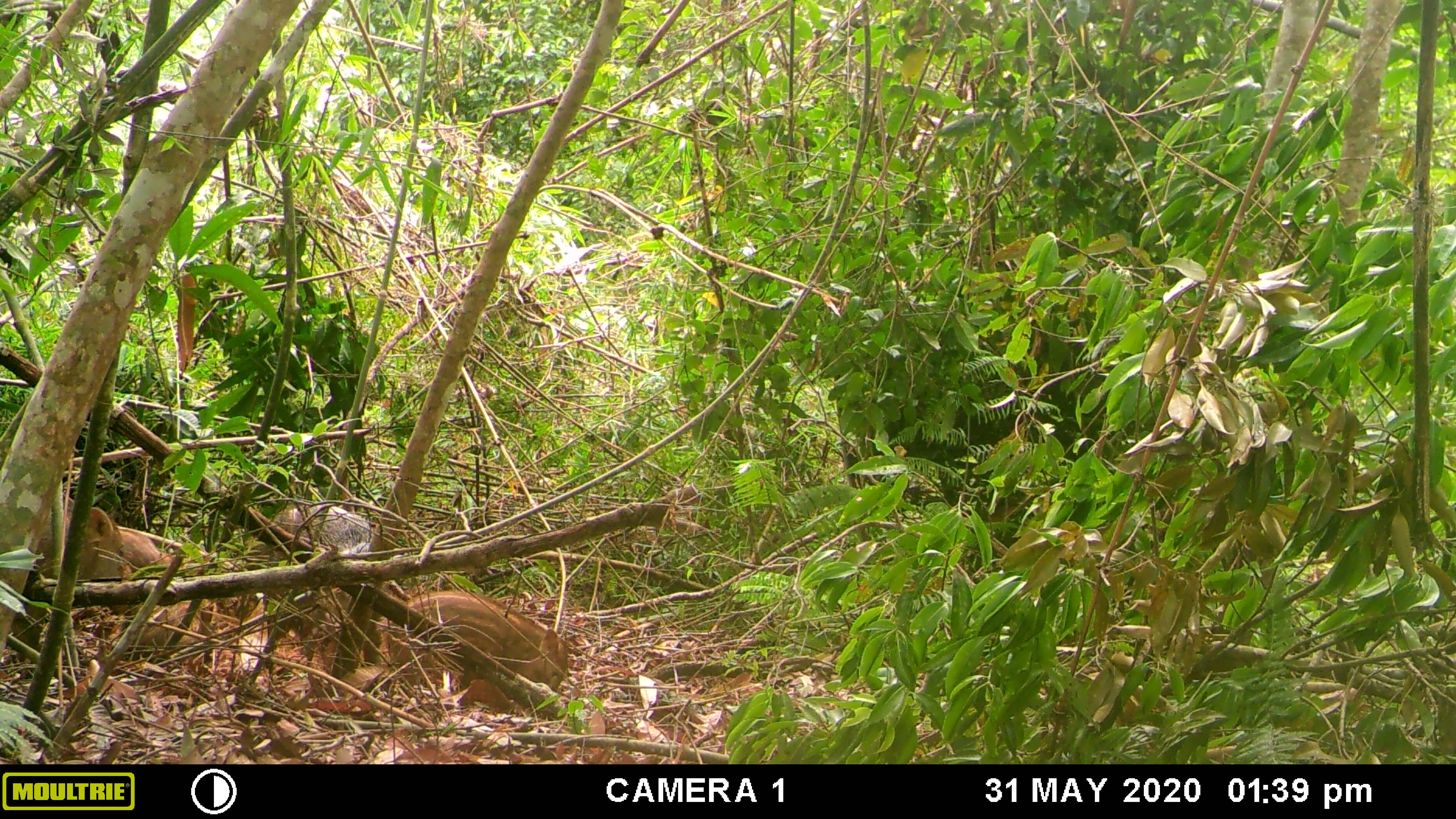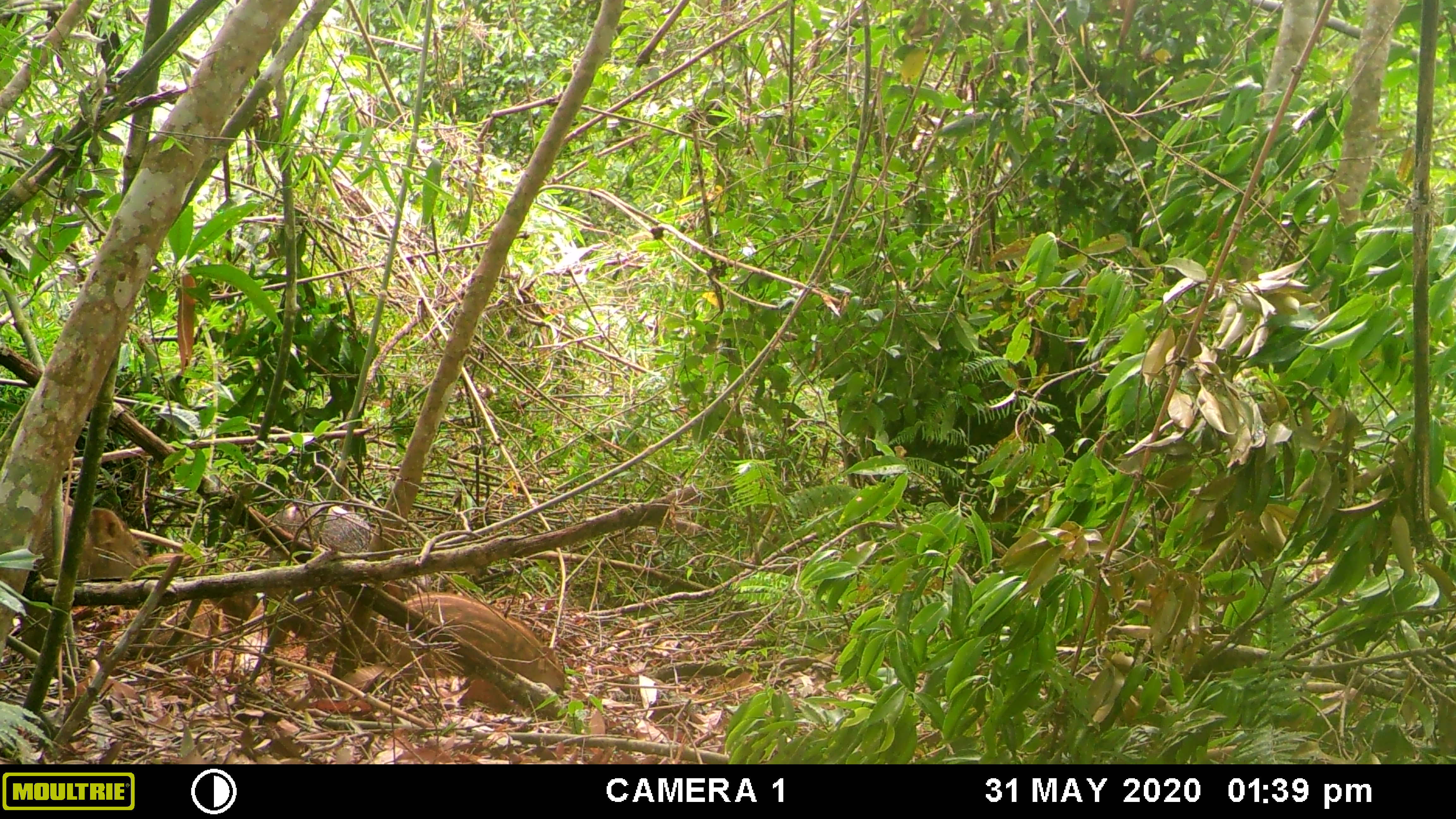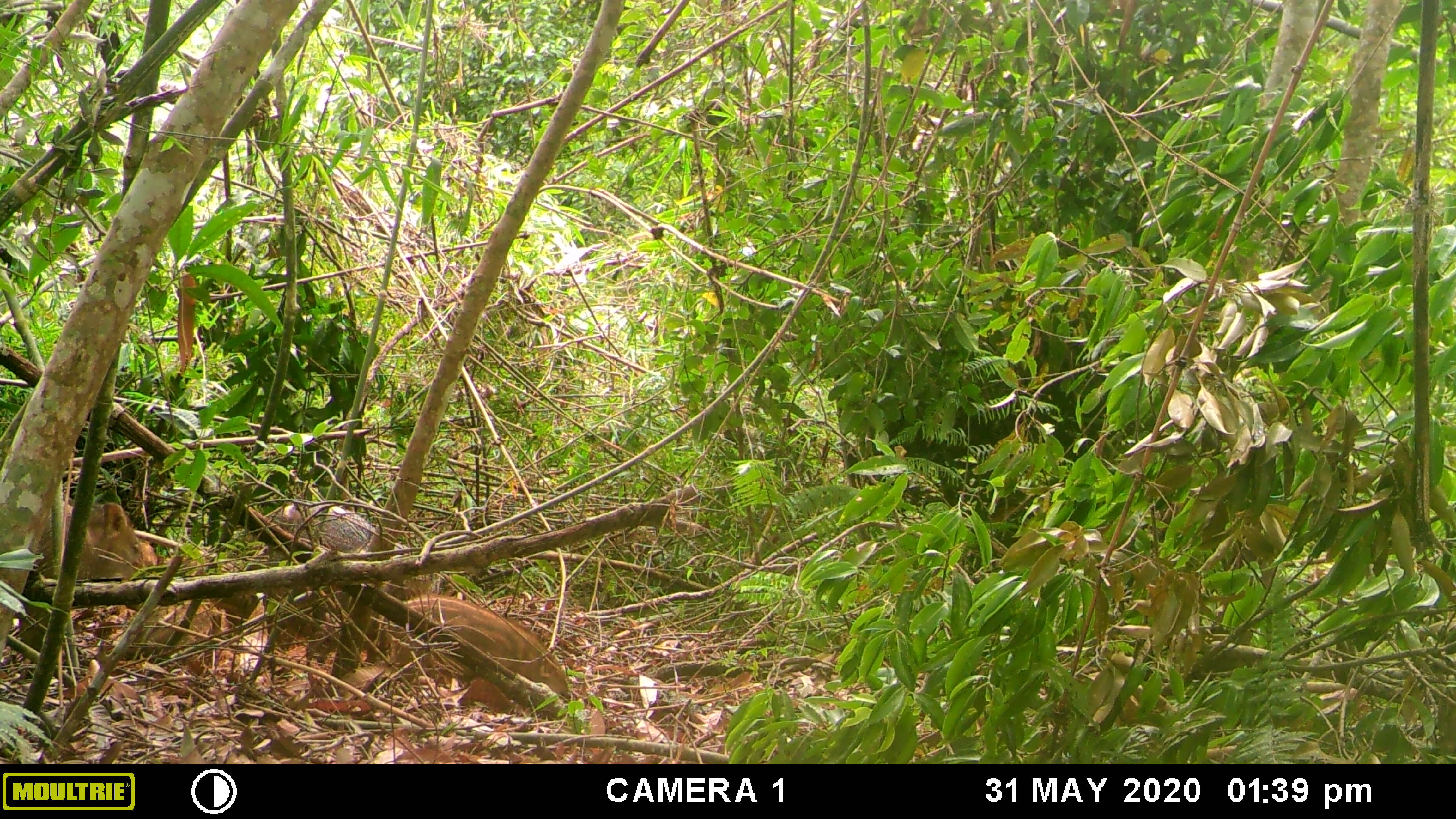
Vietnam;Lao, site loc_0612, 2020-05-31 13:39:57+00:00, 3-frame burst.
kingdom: Animalia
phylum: Chordata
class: Mammalia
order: Artiodactyla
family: Suidae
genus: Sus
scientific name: Sus scrofa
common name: eurasian wild pig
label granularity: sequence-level